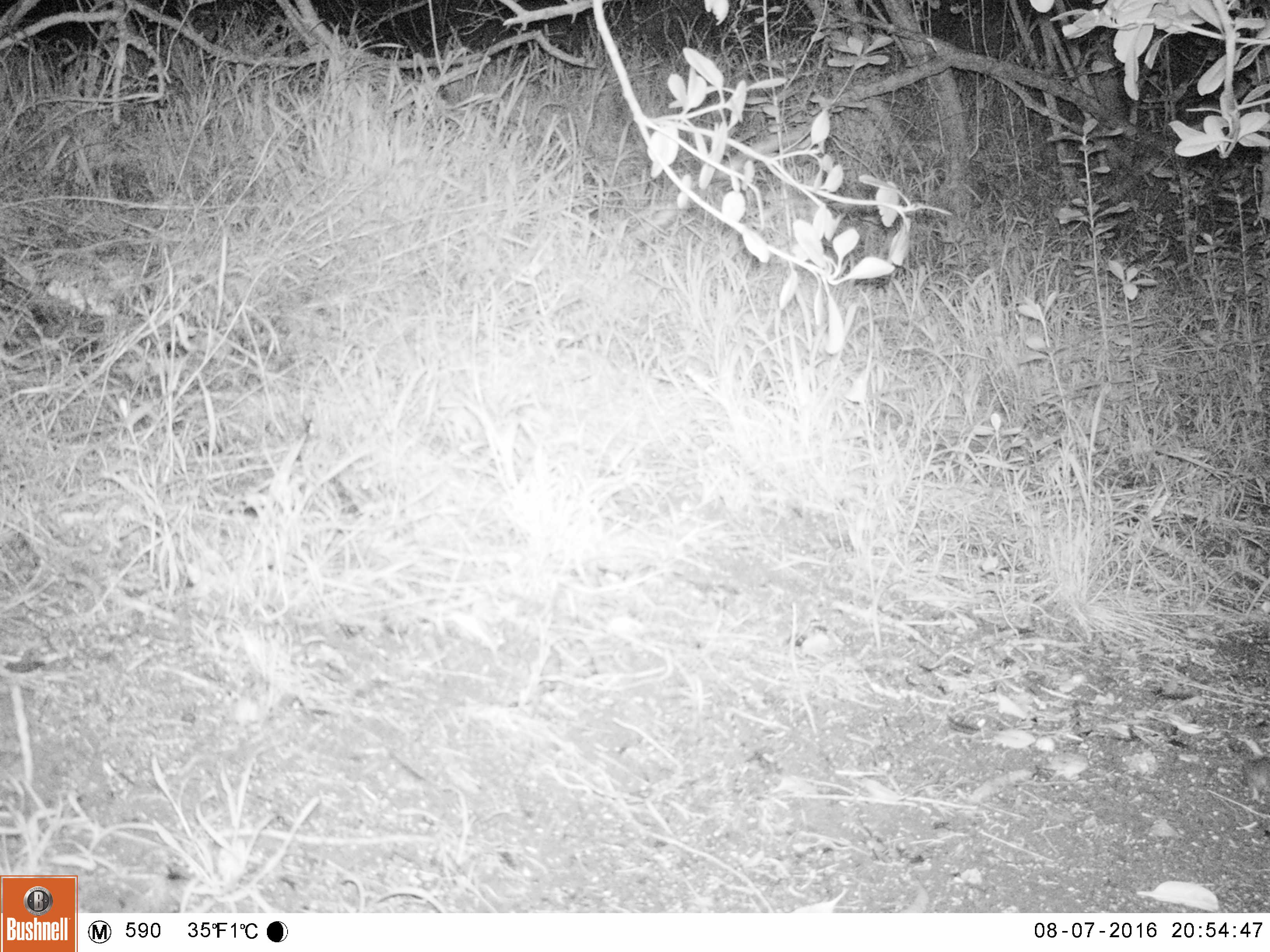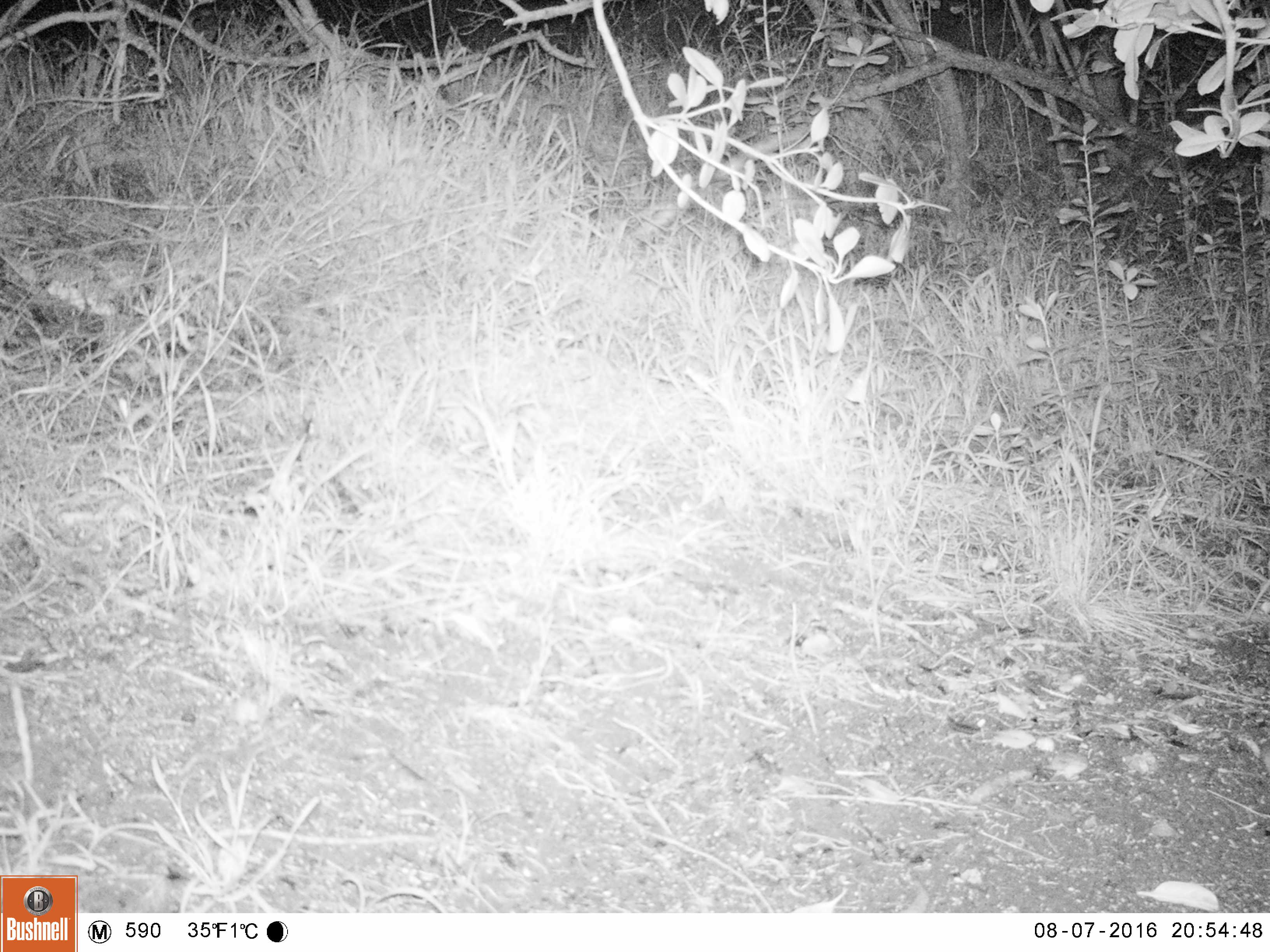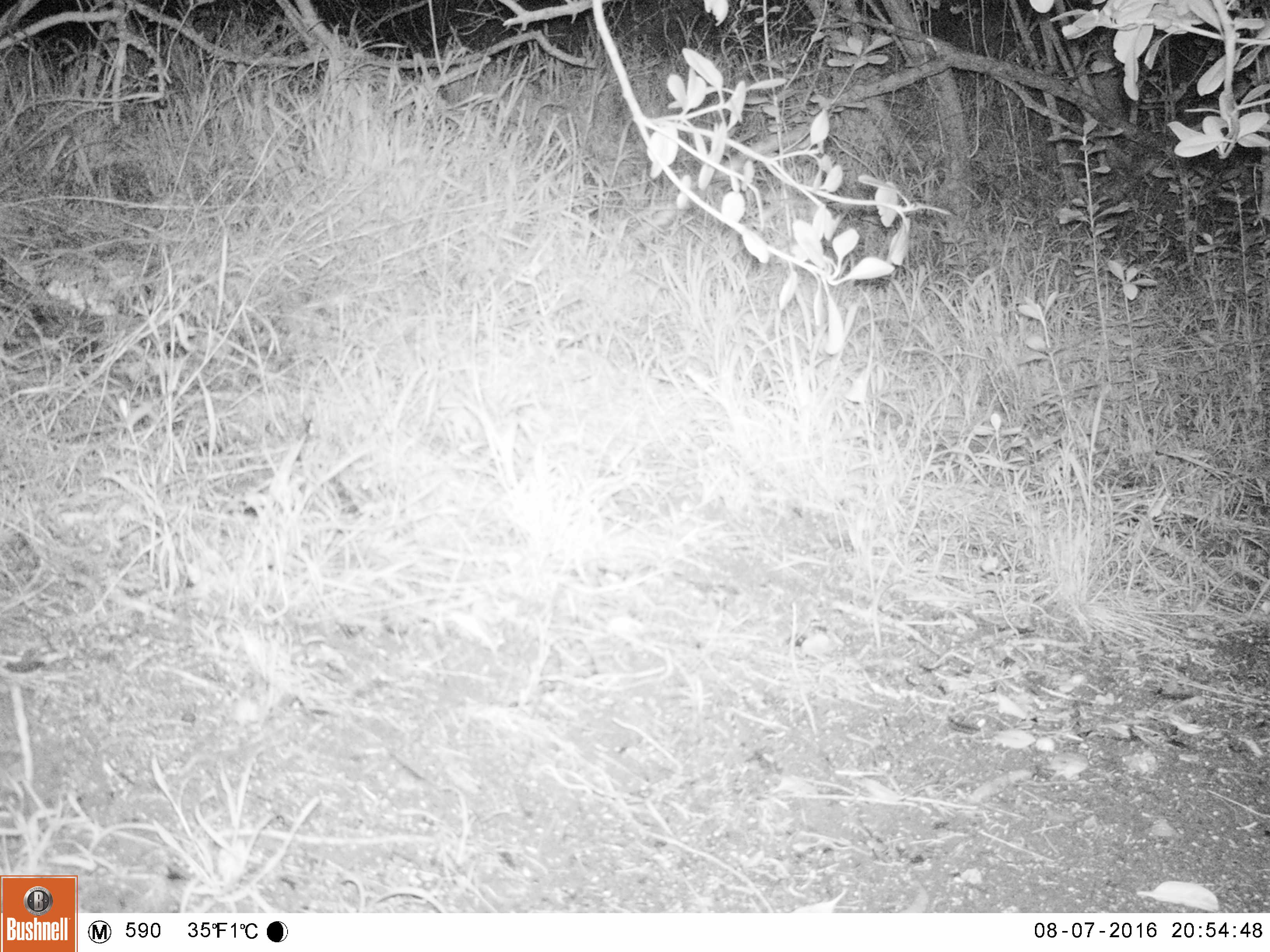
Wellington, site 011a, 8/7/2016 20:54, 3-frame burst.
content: unidentified animal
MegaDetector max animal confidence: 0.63